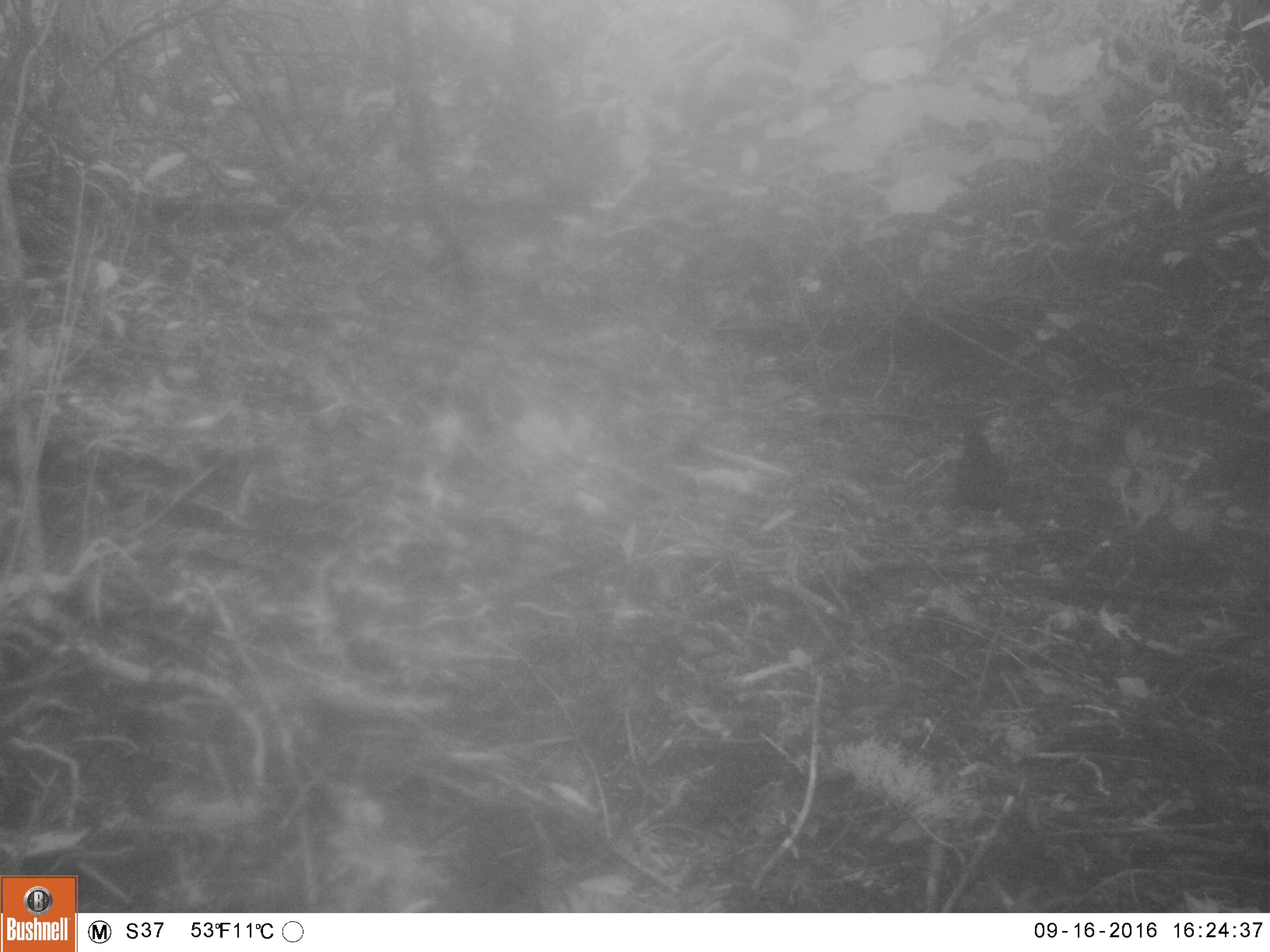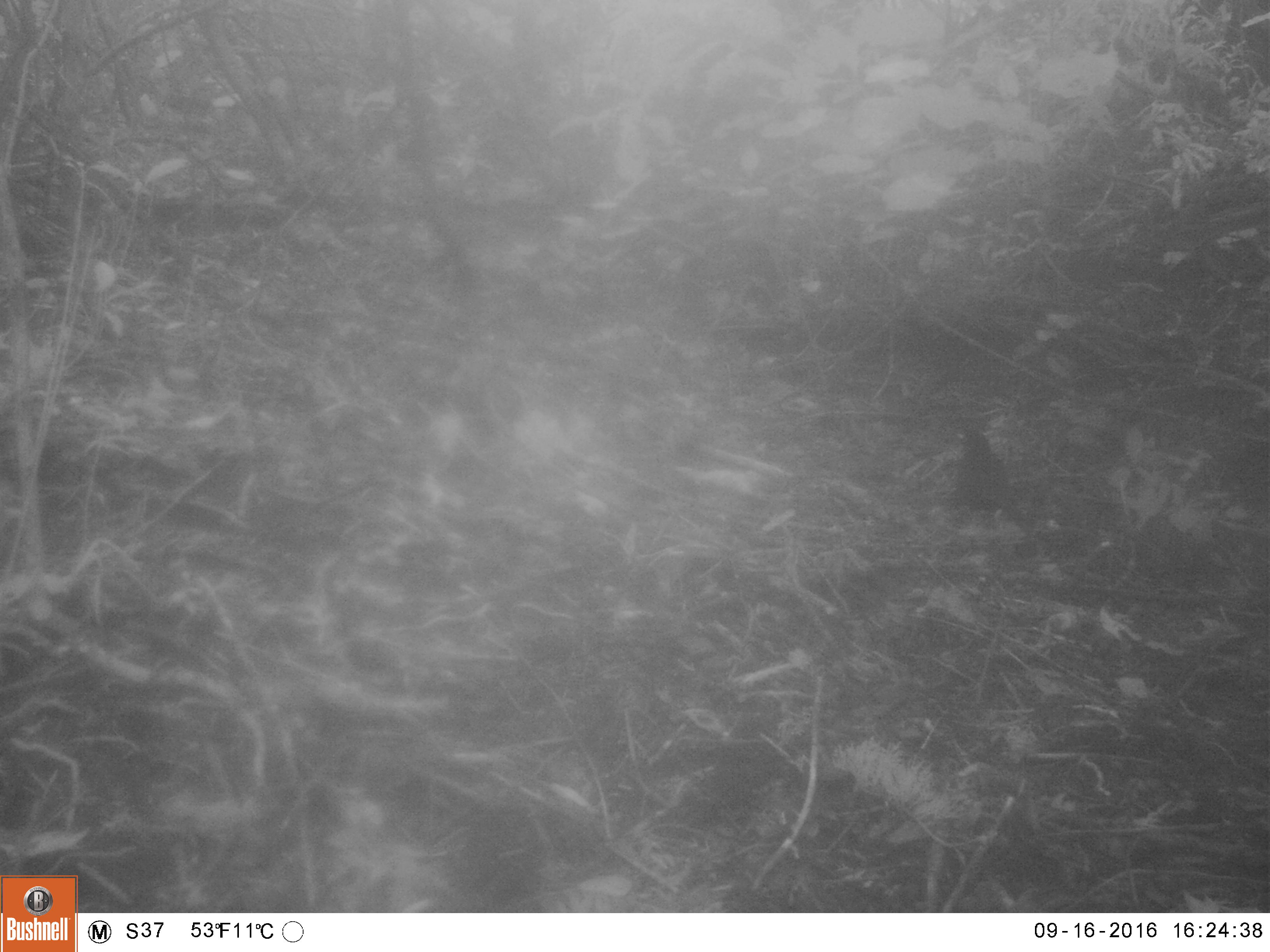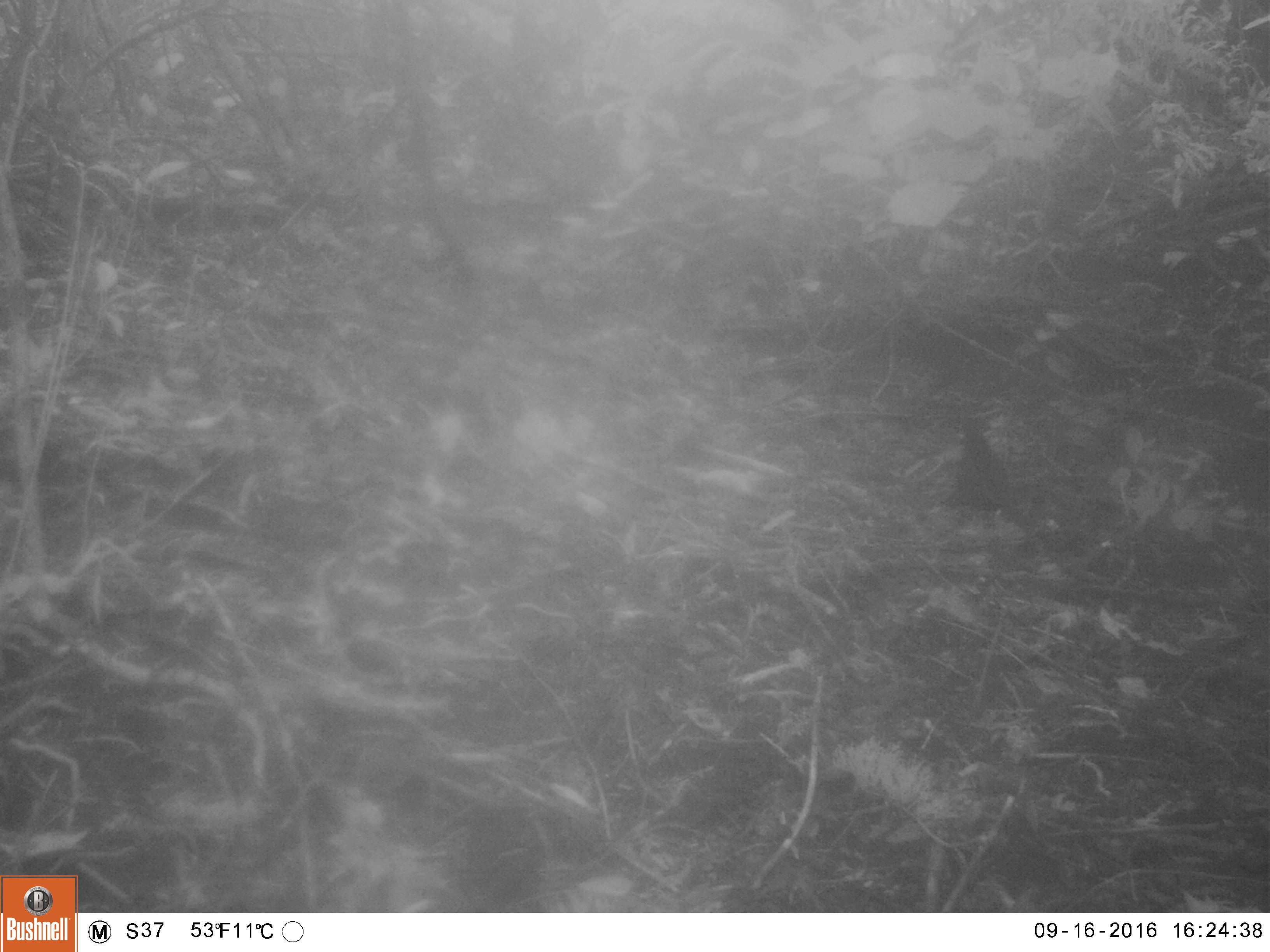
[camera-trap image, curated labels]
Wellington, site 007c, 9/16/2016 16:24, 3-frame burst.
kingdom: Animalia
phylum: Chordata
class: Aves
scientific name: Aves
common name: bird